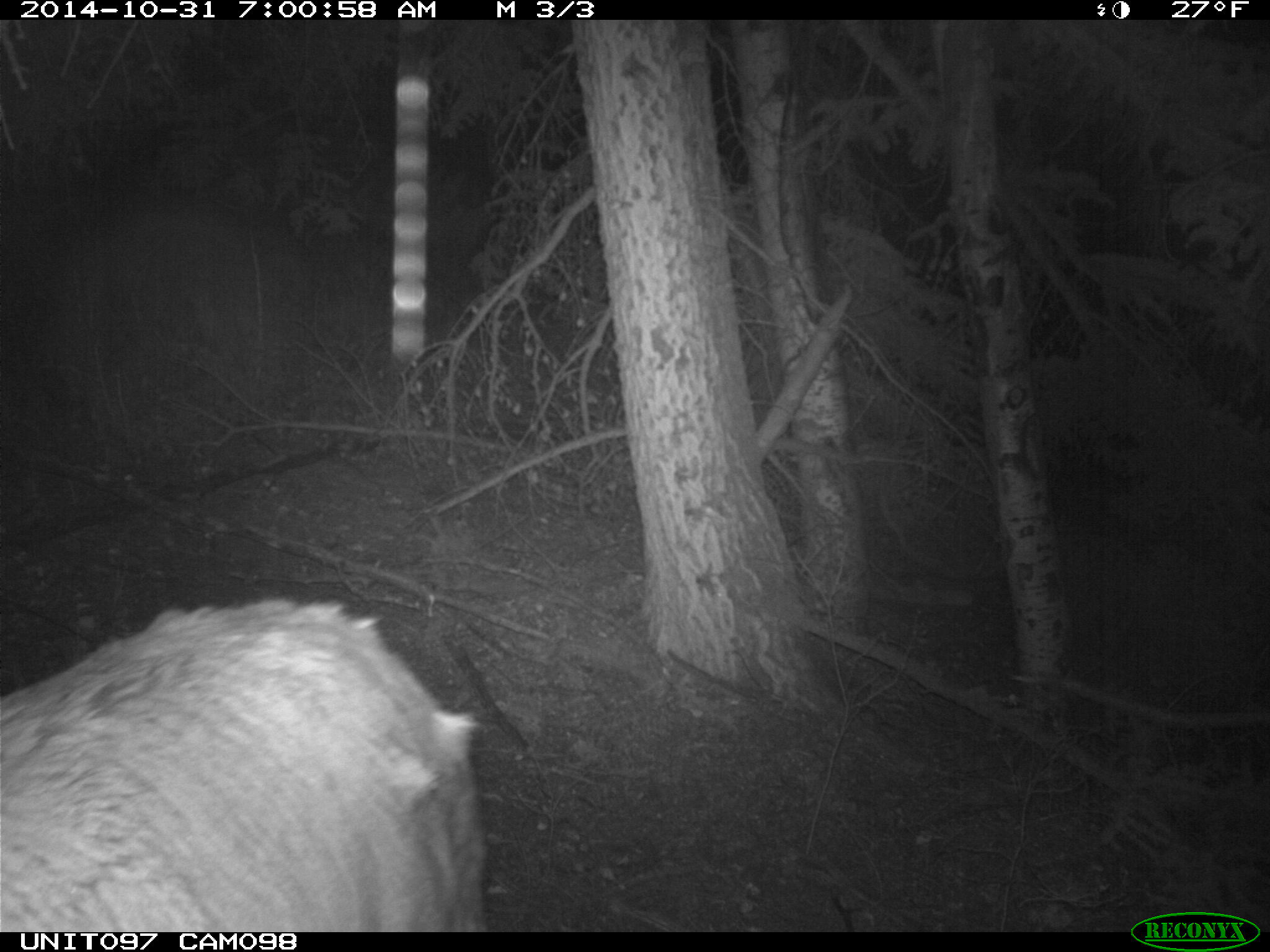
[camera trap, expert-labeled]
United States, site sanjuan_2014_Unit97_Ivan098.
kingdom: Animalia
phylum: Chordata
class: Mammalia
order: Artiodactyla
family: Cervidae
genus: Cervus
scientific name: Cervus elaphus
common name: red deer